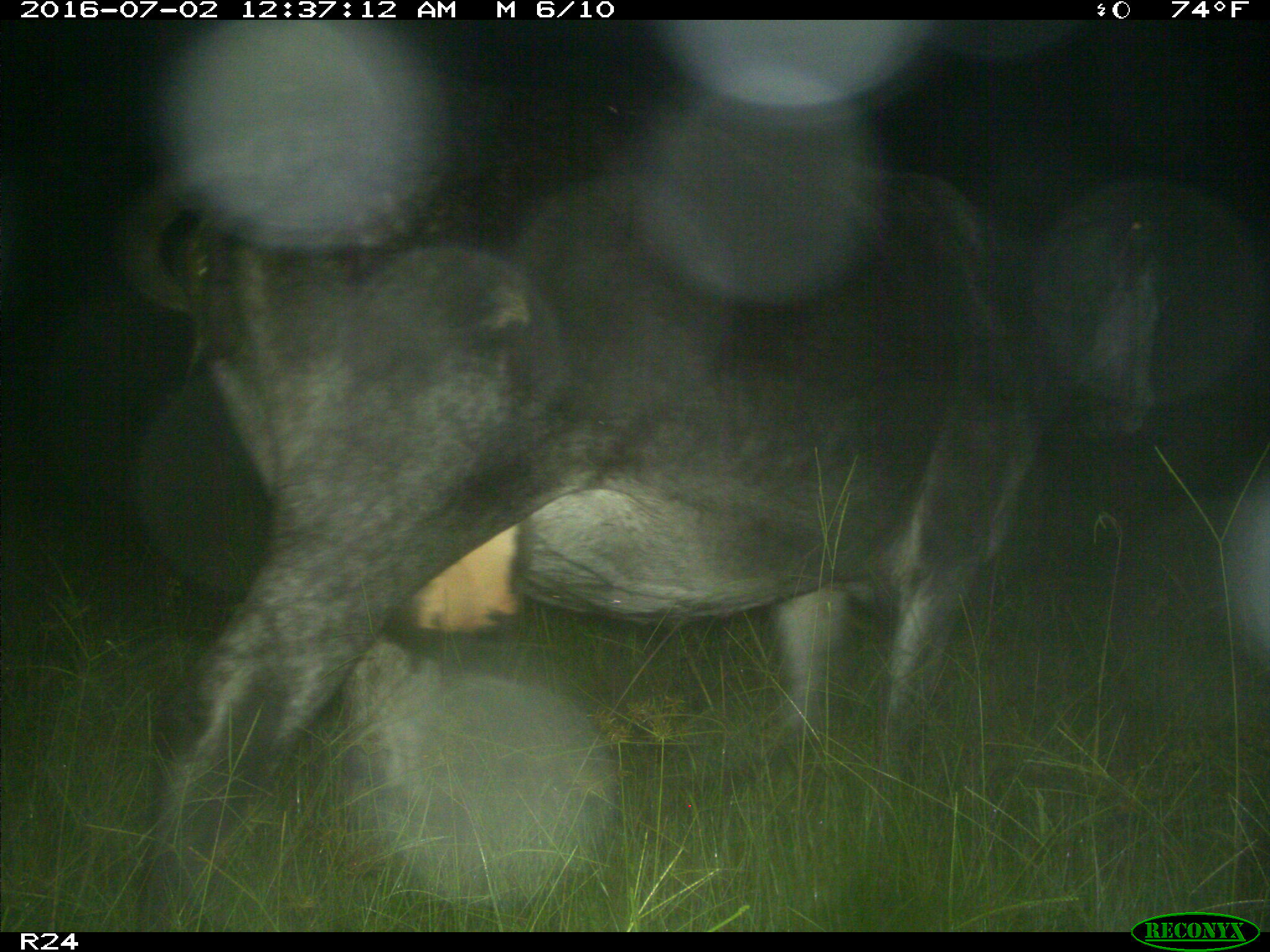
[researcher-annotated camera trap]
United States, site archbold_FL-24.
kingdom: Animalia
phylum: Chordata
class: Mammalia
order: Artiodactyla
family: Bovidae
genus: Bos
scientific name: Bos taurus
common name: domestic cow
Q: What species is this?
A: Bos taurus (domestic cow).